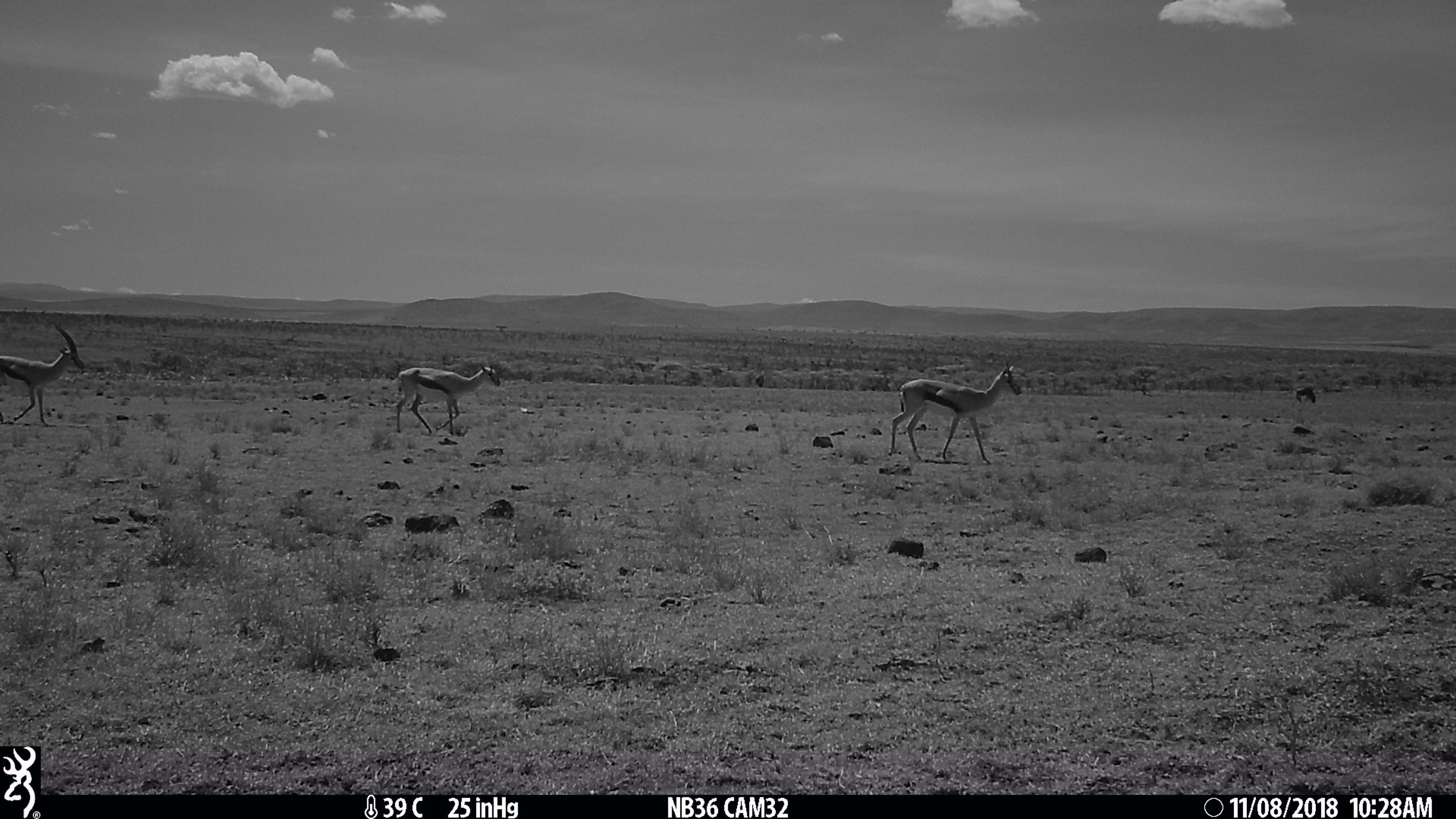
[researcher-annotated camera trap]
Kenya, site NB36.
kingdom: Animalia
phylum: Chordata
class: Mammalia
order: Artiodactyla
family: Bovidae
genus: Eudorcas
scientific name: Eudorcas thomsonii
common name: thomon's gazelle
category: gazelle thomsons